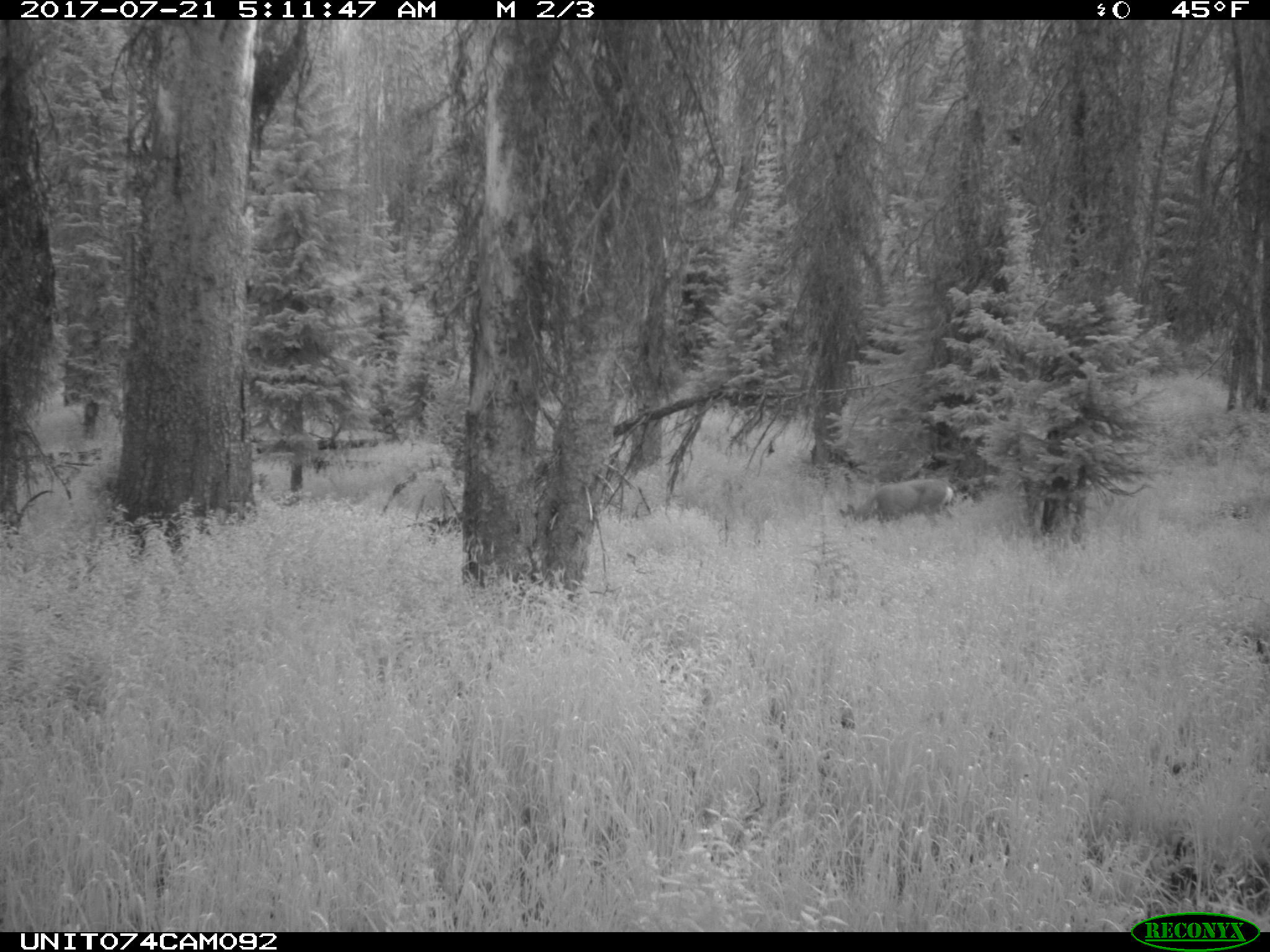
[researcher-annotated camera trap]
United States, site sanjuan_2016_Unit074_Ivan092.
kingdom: Animalia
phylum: Chordata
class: Mammalia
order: Artiodactyla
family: Cervidae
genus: Odocoileus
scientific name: Odocoileus hemionus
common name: mule deer